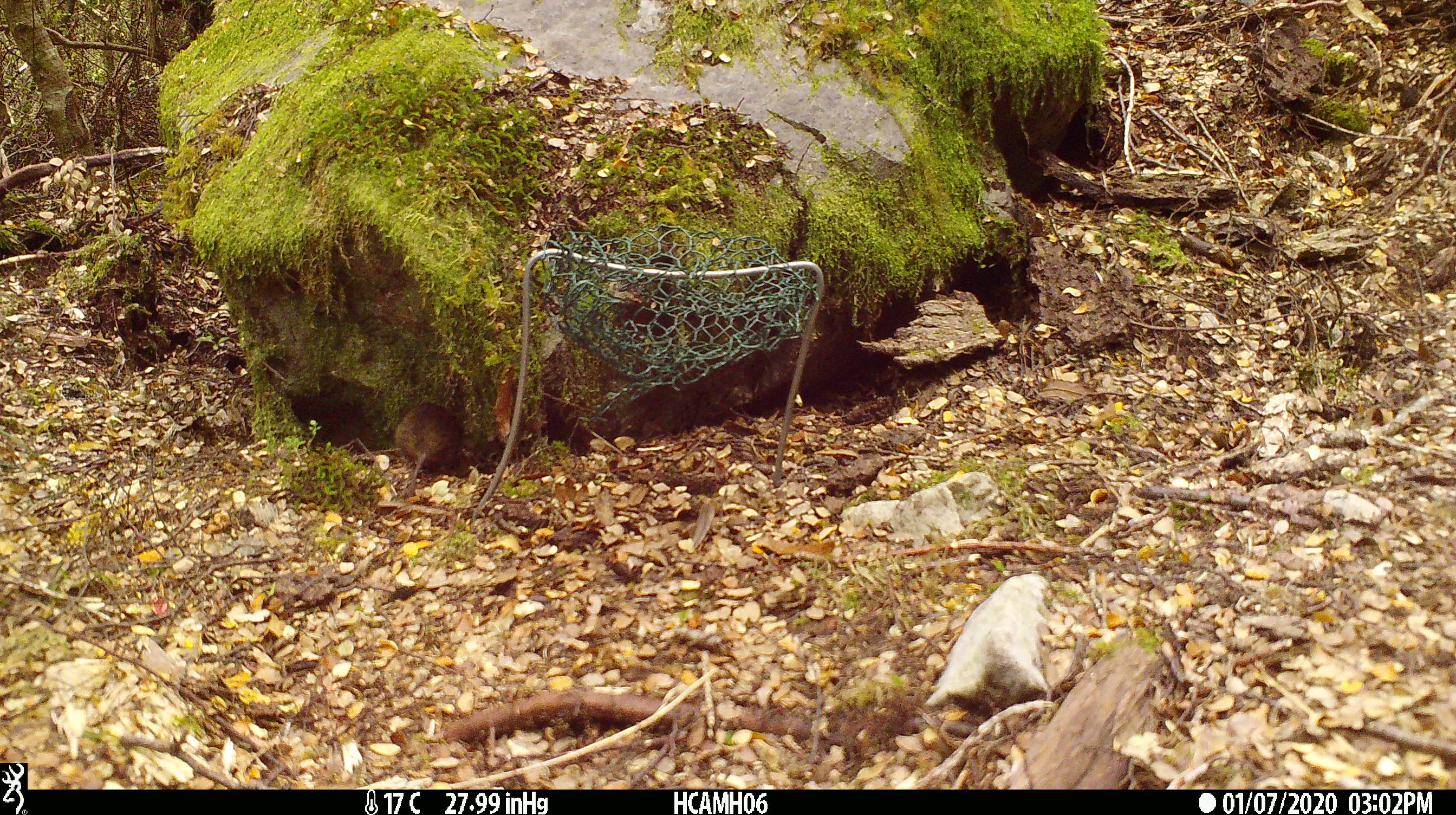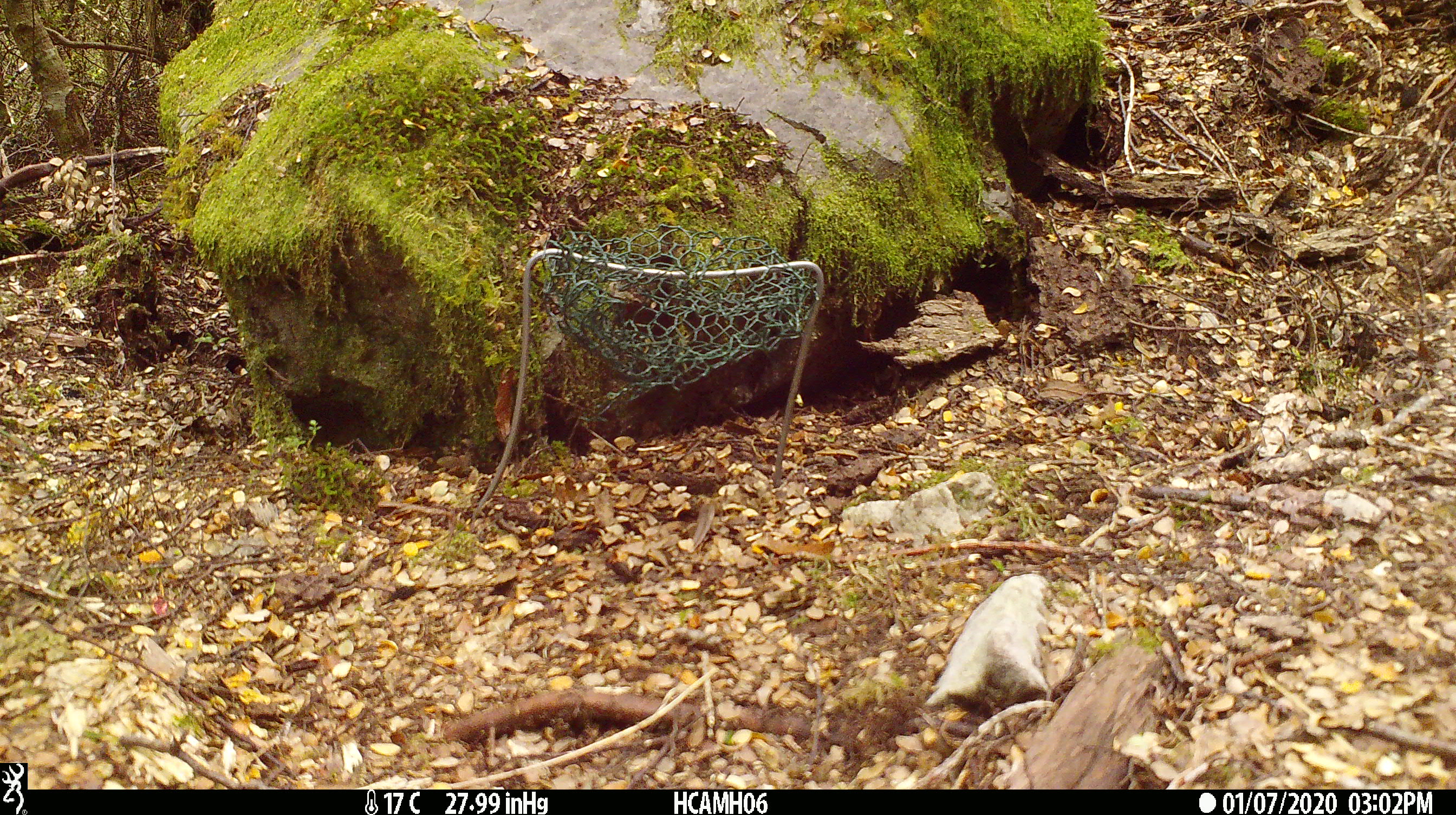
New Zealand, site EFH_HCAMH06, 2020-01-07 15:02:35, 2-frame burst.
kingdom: Animalia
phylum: Chordata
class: Mammalia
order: Rodentia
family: Muridae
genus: Mus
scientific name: Mus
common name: mouse